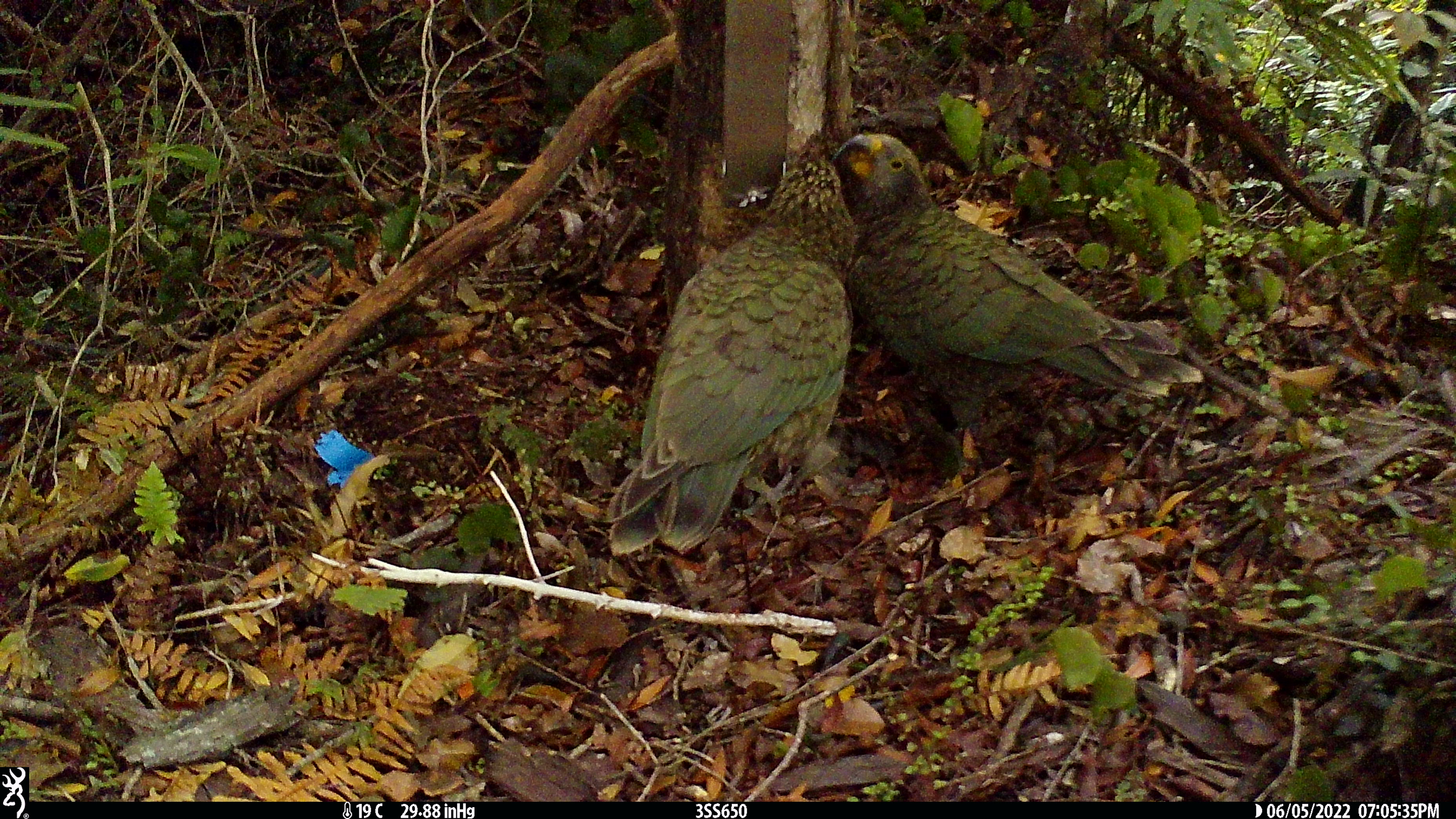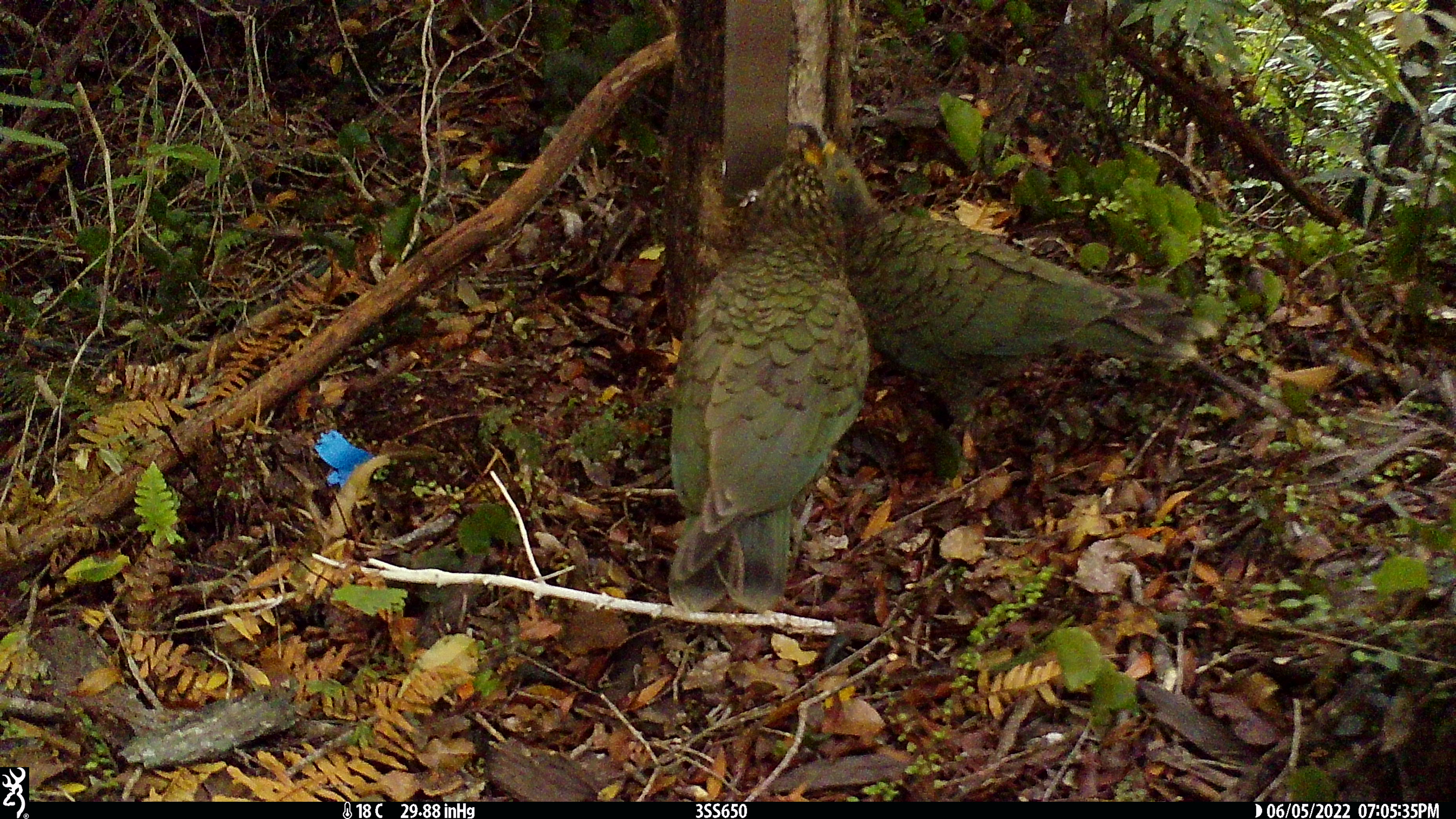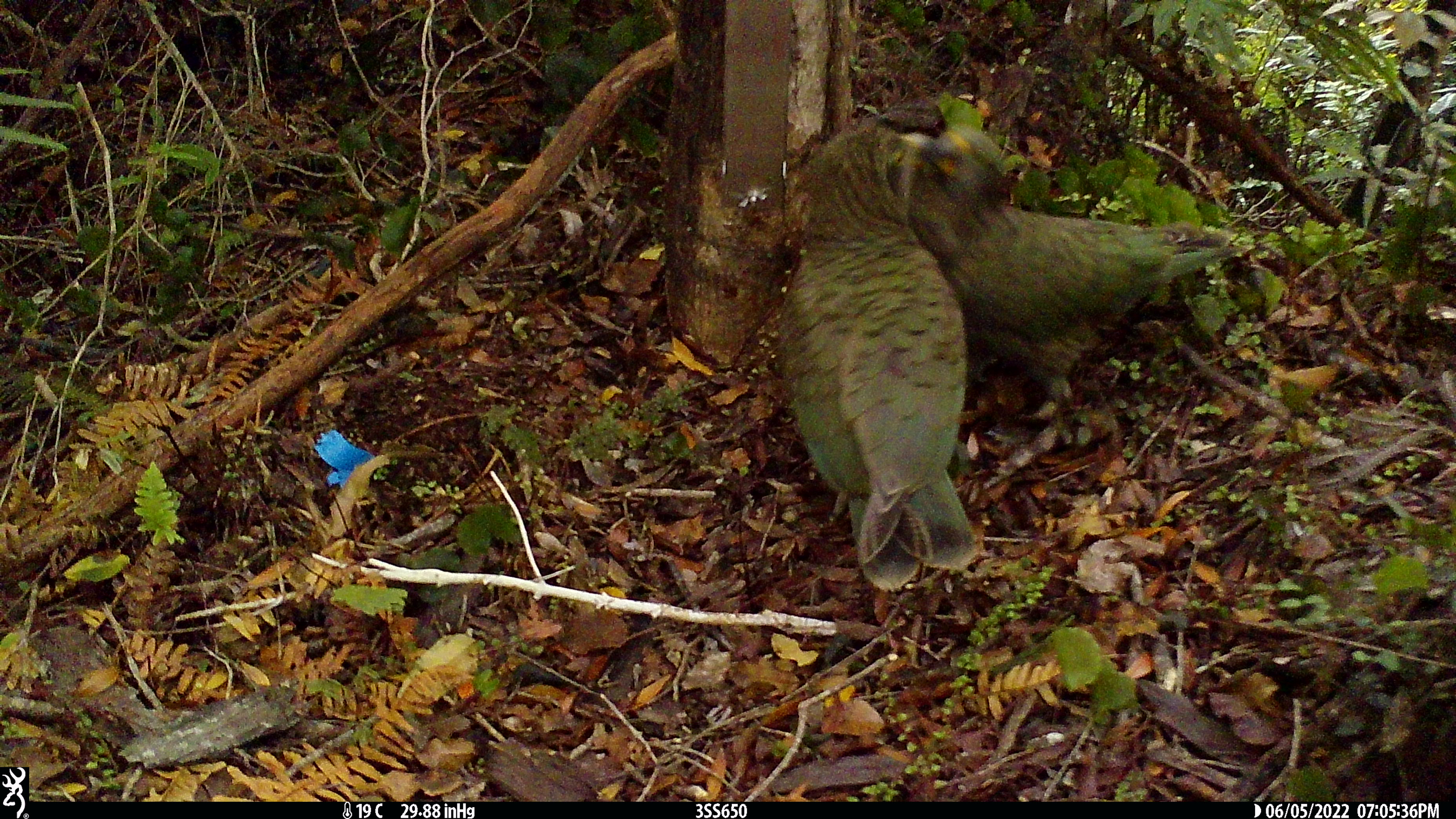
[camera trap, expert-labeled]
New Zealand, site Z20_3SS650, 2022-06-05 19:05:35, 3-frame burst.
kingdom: Animalia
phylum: Chordata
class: Aves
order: Psittaciformes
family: Strigopidae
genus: Nestor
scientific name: Nestor notabilis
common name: kea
Kea (Nestor notabilis).